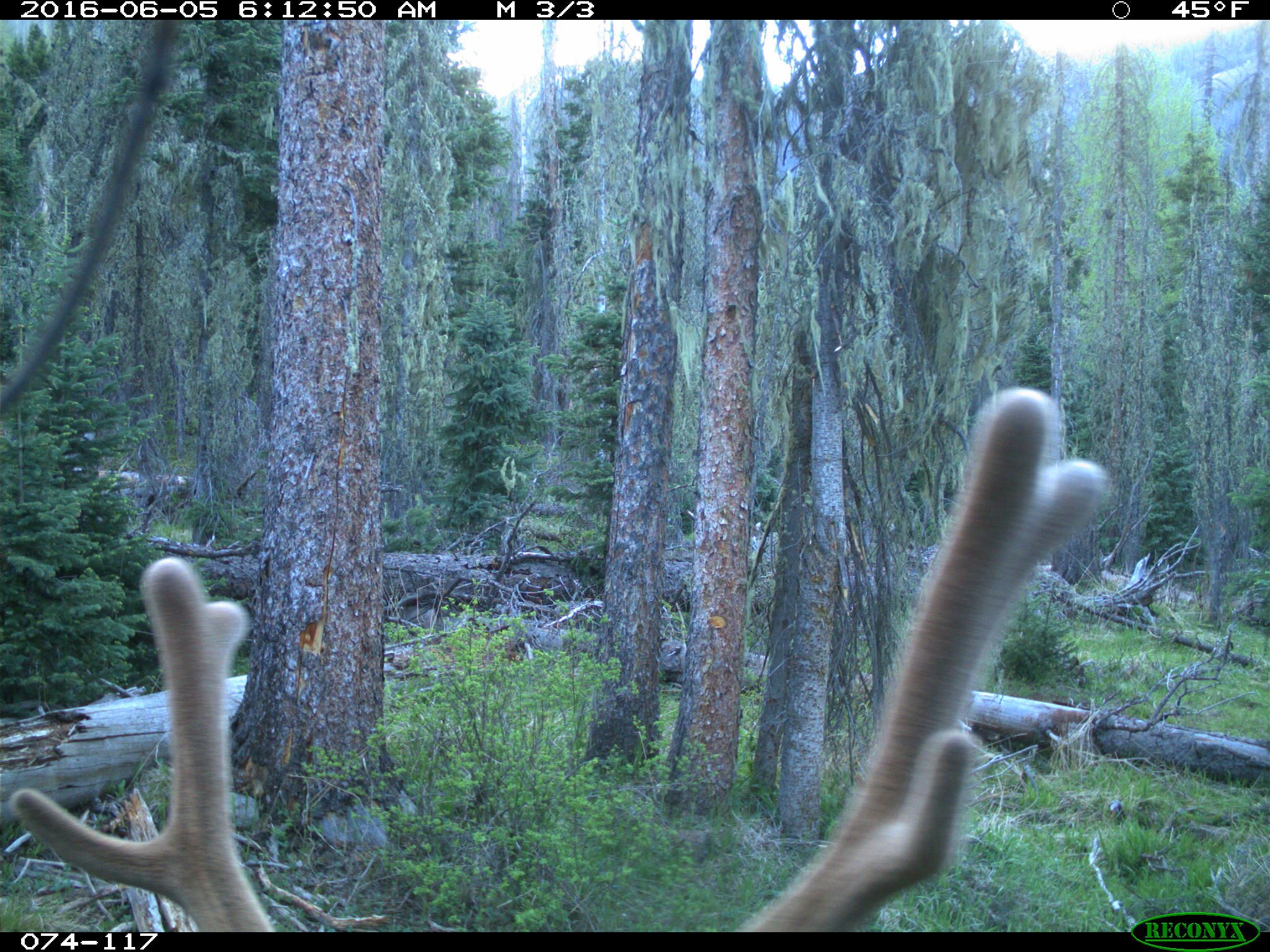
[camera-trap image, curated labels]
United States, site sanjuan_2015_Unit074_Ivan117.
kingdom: Animalia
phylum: Chordata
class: Mammalia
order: Artiodactyla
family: Cervidae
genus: Cervus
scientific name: Cervus elaphus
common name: red deer